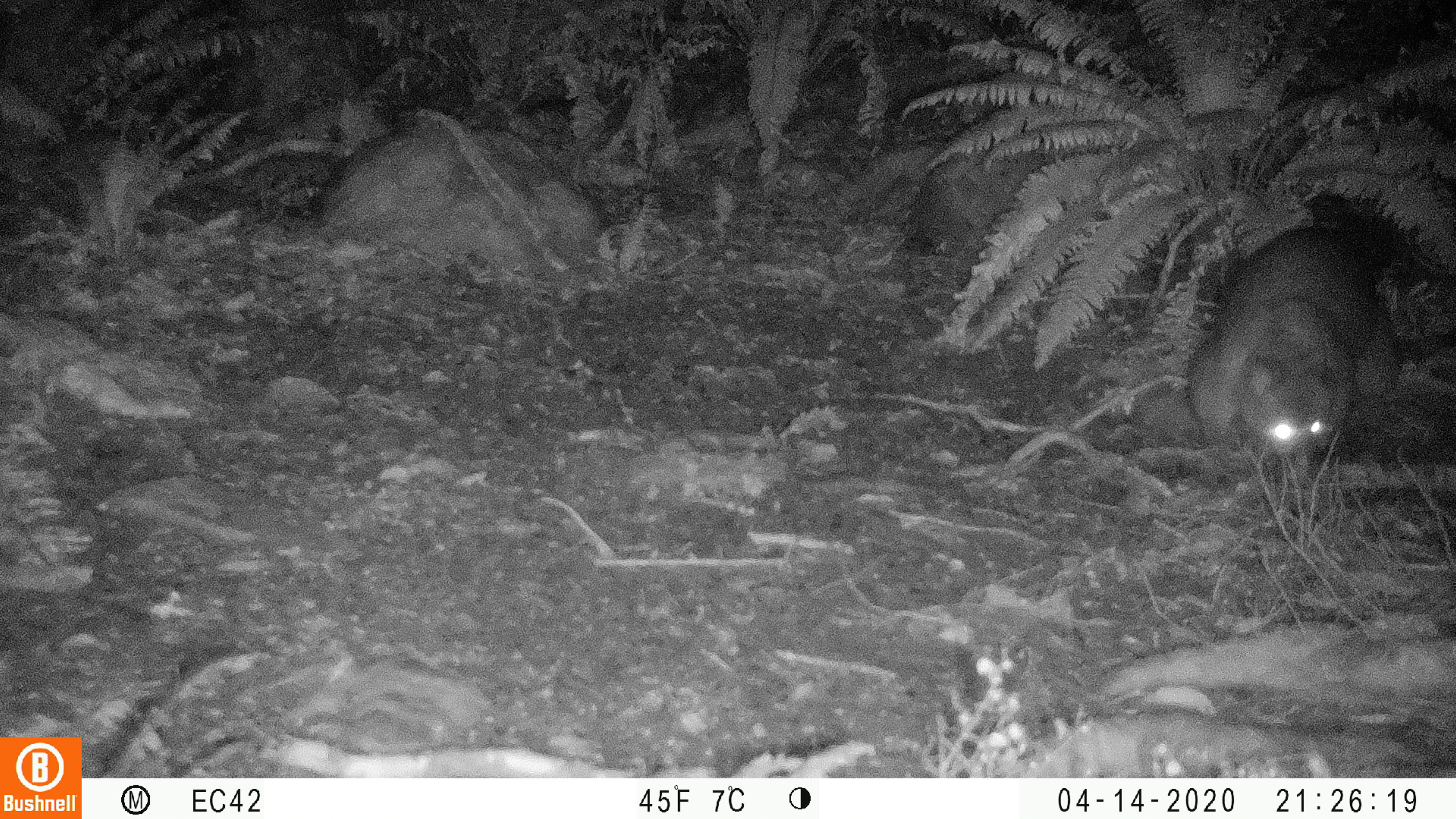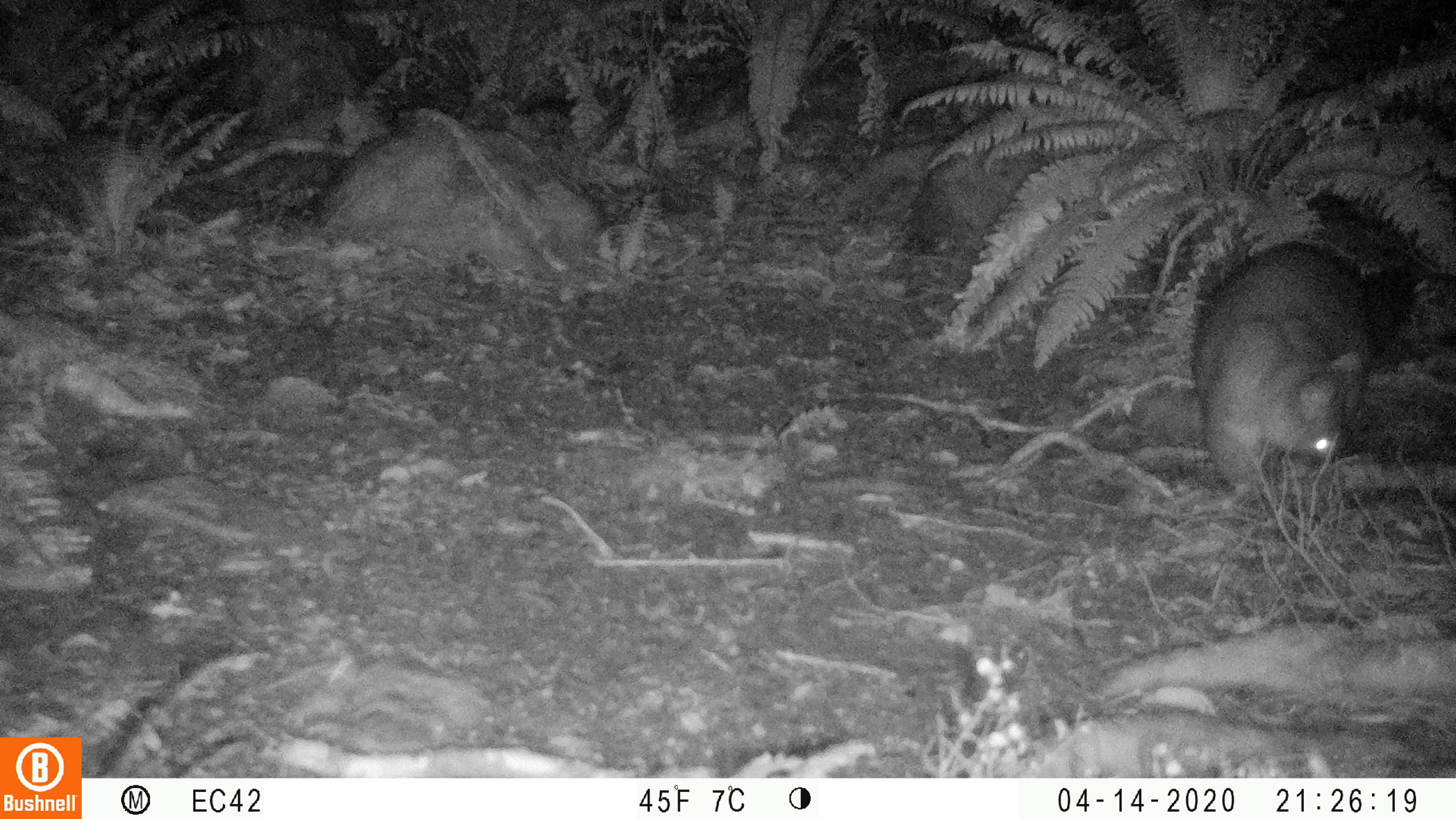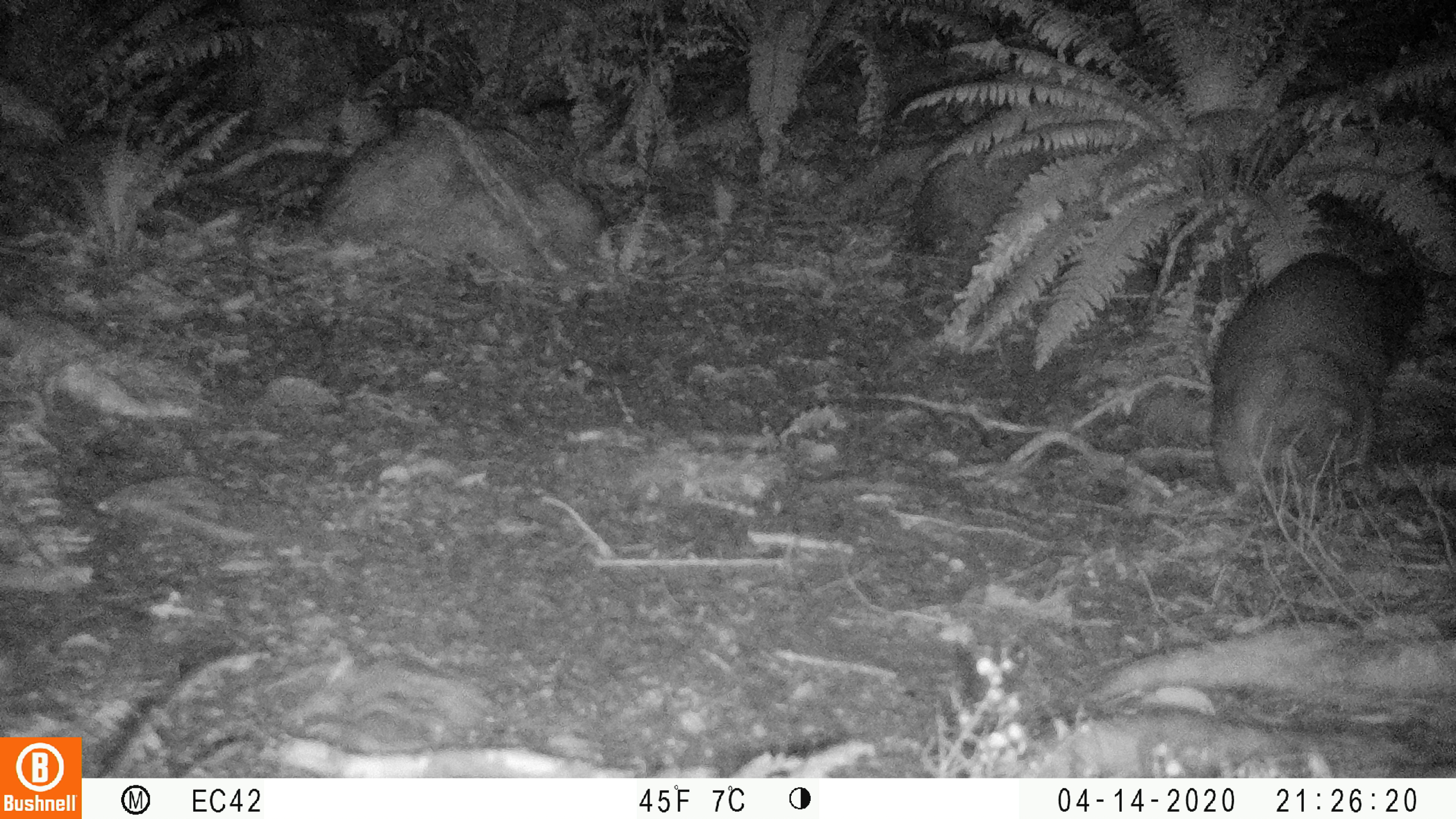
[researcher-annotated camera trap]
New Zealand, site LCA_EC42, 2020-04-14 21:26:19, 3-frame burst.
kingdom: Animalia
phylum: Chordata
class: Mammalia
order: Diprotodontia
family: Phalangeridae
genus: Trichosurus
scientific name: Trichosurus vulpecula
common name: common brushtail possum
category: possum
Possum (common brushtail possum) (Trichosurus vulpecula).